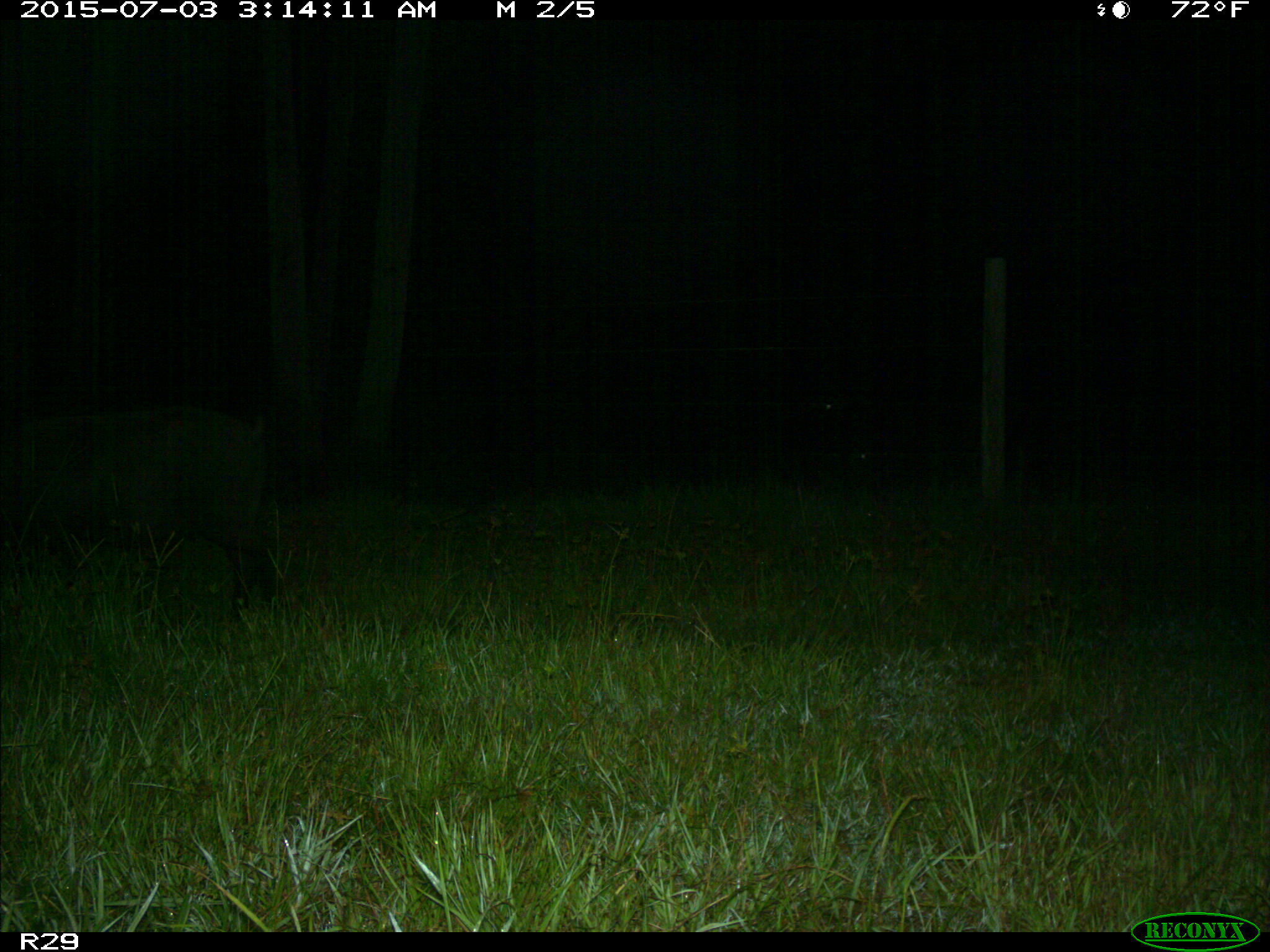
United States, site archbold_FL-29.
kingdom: Animalia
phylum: Chordata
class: Mammalia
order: Artiodactyla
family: Suidae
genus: Sus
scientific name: Sus scrofa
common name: wild boar